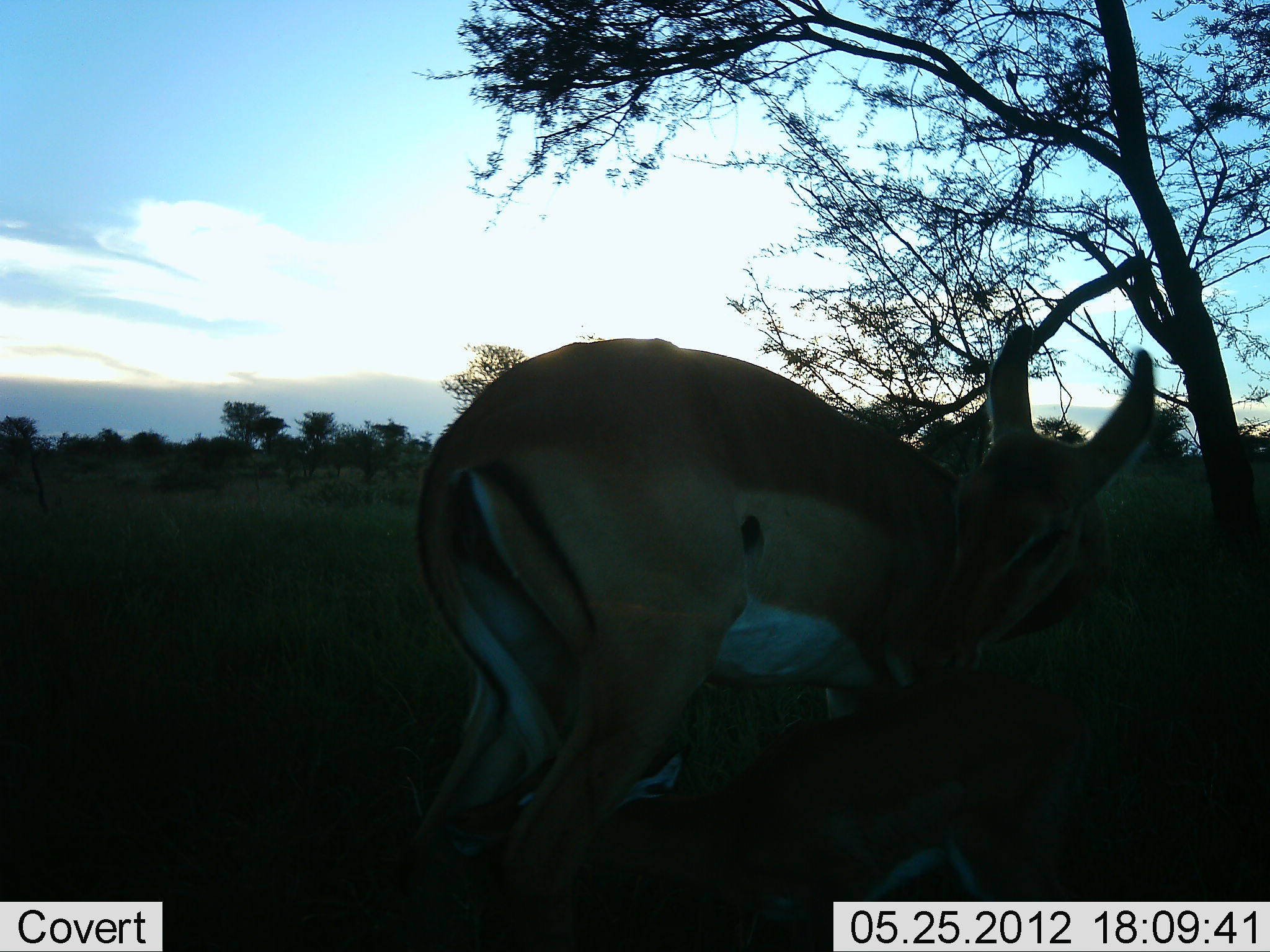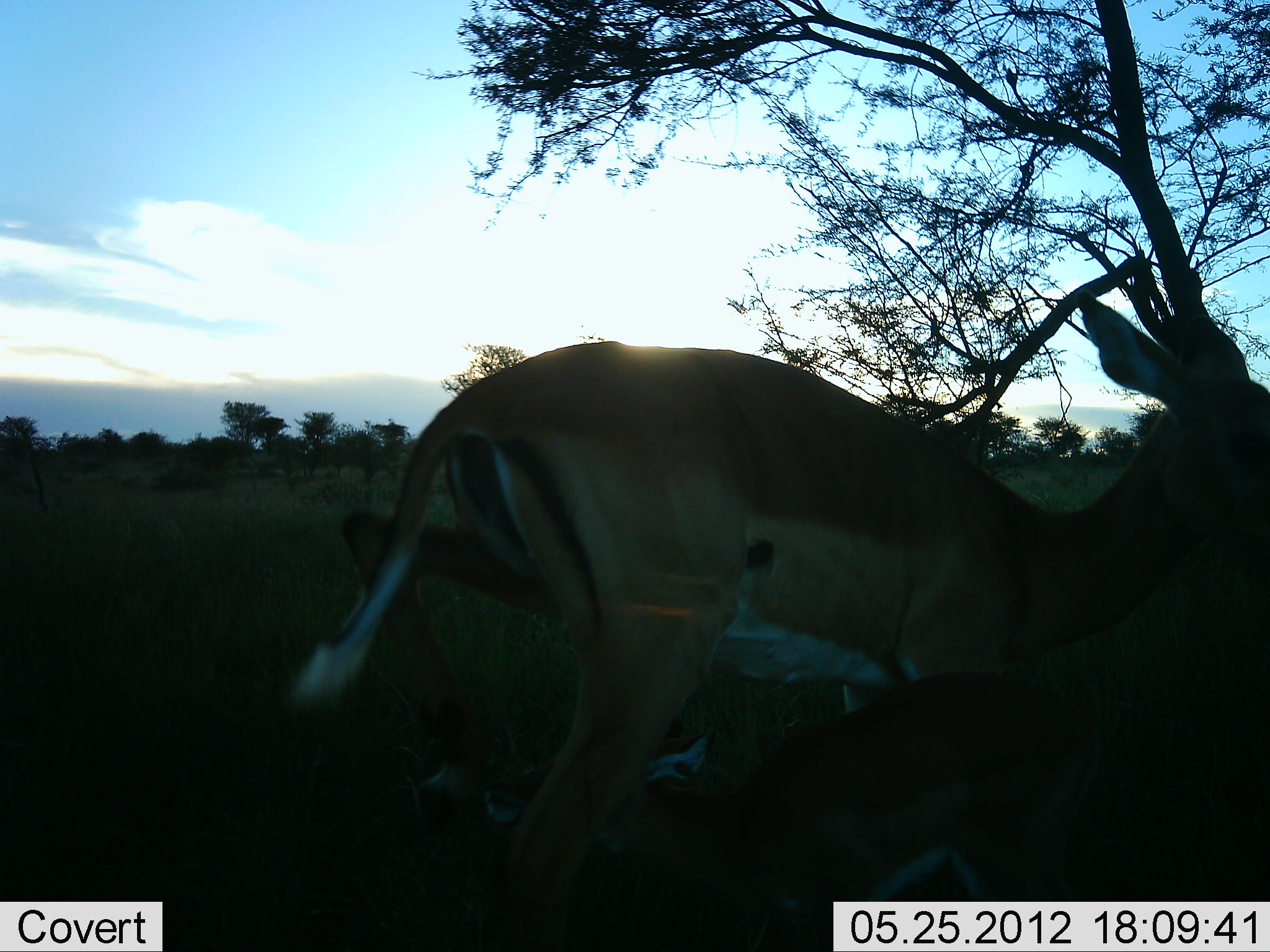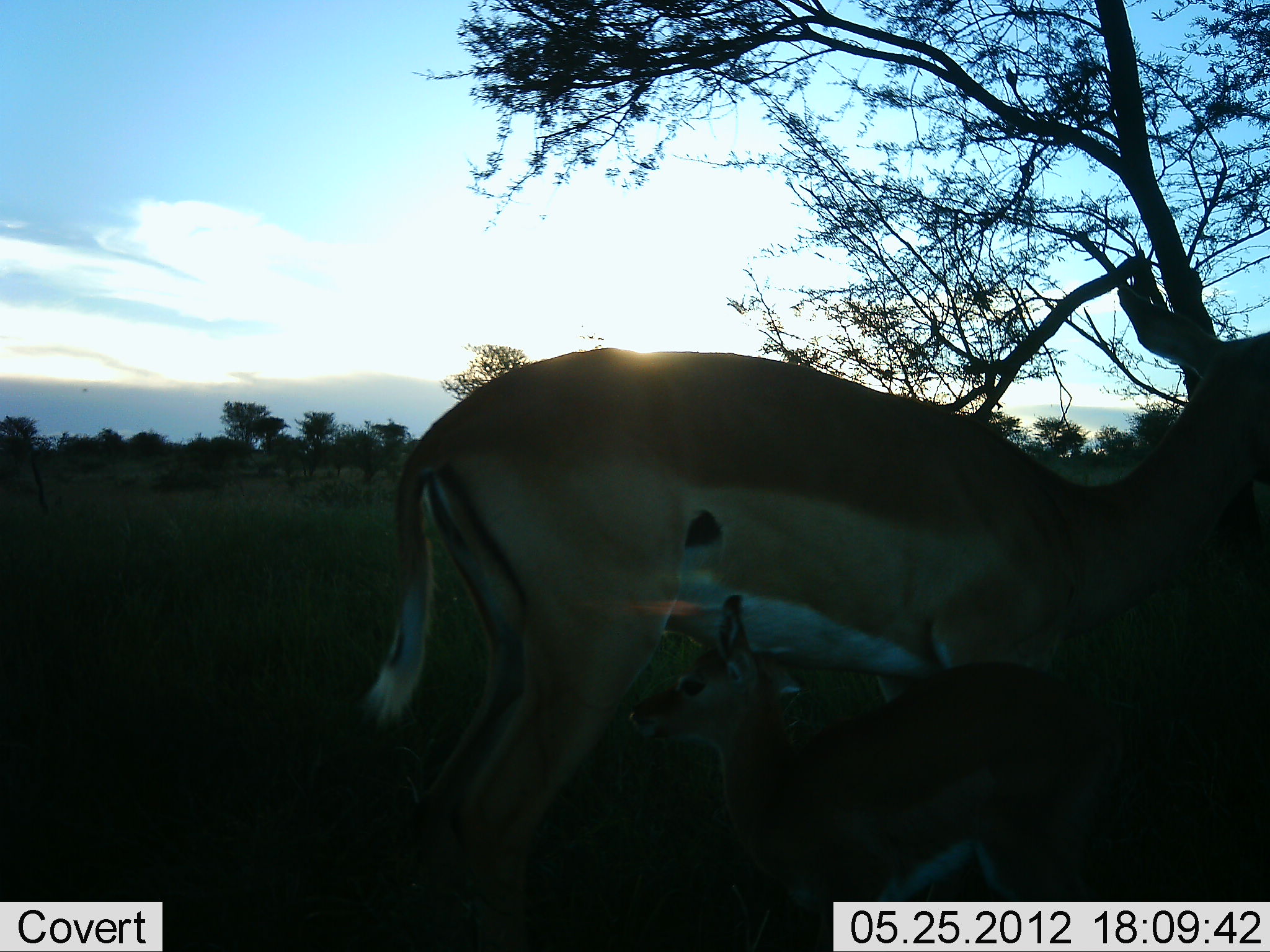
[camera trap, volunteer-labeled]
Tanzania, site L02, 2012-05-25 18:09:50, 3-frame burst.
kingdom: Animalia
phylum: Chordata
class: Mammalia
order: Artiodactyla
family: Bovidae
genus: Aepyceros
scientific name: Aepyceros melampus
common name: impala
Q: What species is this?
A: Impala (Aepyceros melampus).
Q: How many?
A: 2.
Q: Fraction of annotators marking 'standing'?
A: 70%.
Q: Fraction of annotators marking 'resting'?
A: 20%.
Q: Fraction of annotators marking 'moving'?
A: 0%.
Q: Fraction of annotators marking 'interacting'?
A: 40%.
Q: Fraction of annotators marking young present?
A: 90%.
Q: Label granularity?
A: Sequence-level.